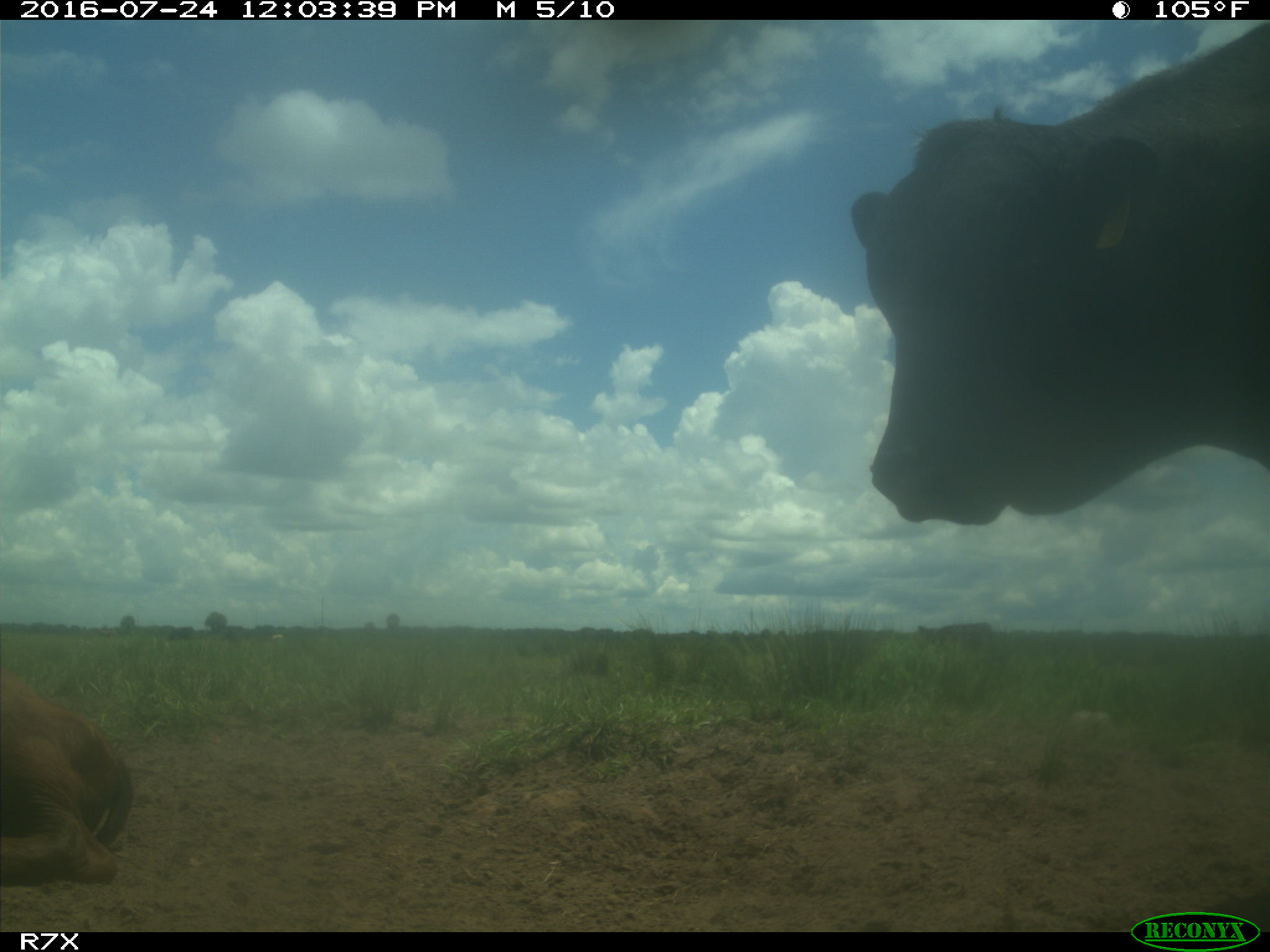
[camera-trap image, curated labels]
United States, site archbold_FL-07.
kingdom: Animalia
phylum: Chordata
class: Mammalia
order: Artiodactyla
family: Bovidae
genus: Bos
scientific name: Bos taurus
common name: domestic cow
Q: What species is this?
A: Bos taurus (domestic cow).